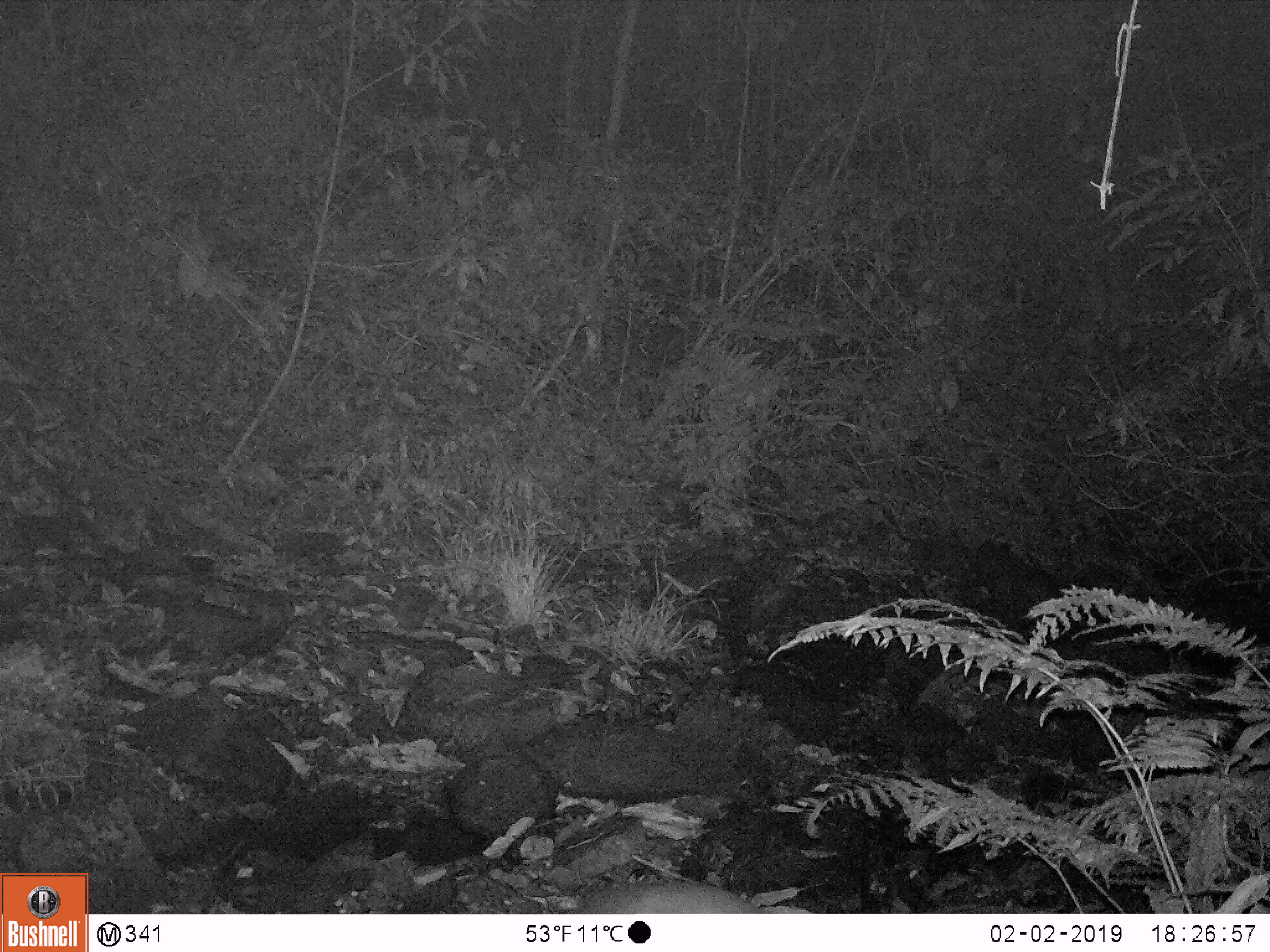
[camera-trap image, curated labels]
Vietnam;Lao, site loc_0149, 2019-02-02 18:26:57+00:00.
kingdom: Animalia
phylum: Chordata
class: Mammalia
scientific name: Laurasiatheria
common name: ungulate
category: unidentified ungulates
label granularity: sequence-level